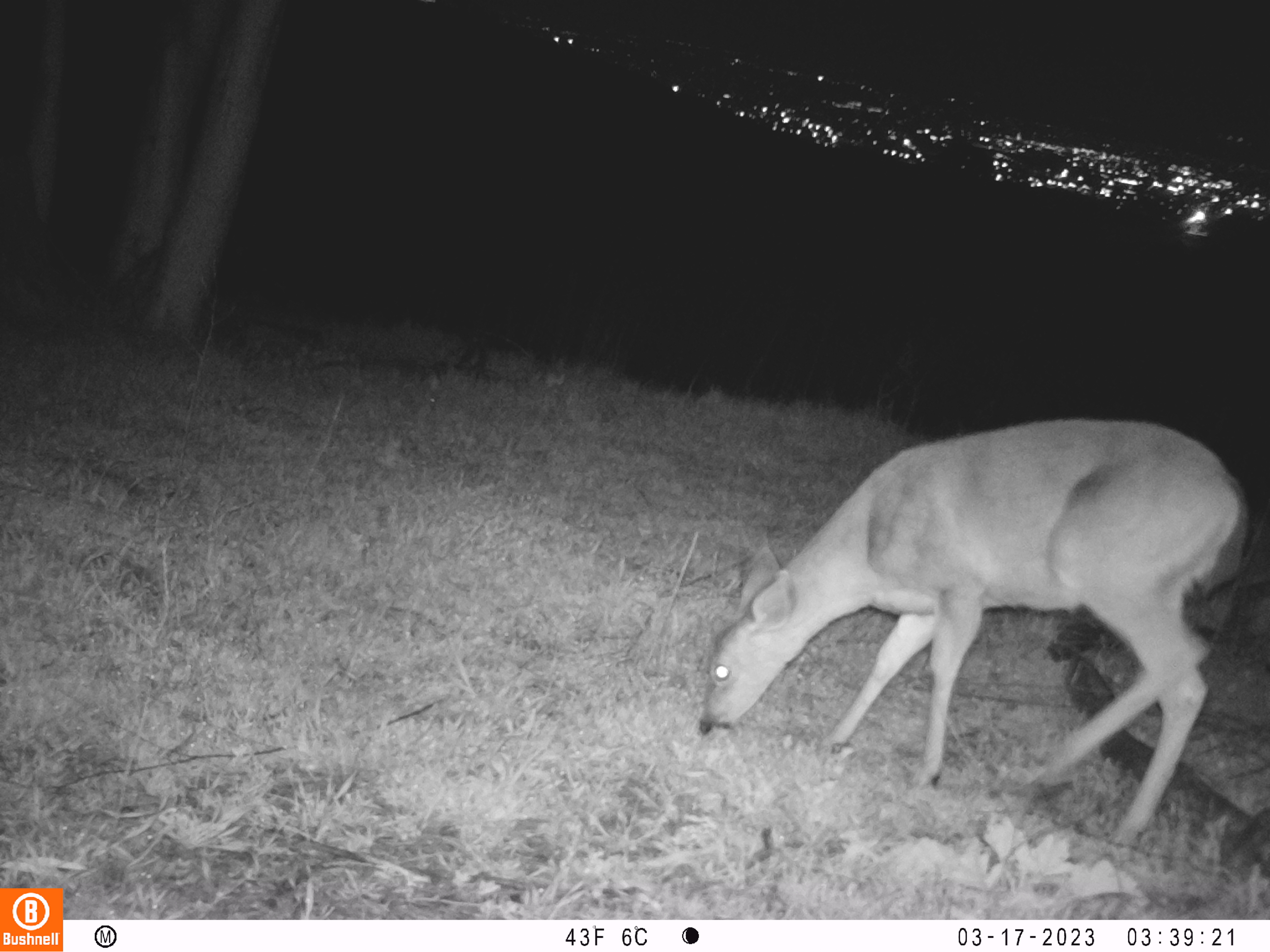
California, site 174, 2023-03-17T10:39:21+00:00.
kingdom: Animalia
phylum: Chordata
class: Mammalia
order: Artiodactyla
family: Cervidae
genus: Odocoileus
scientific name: Odocoileus hemionus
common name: mule deer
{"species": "mule deer (Odocoileus hemionus)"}